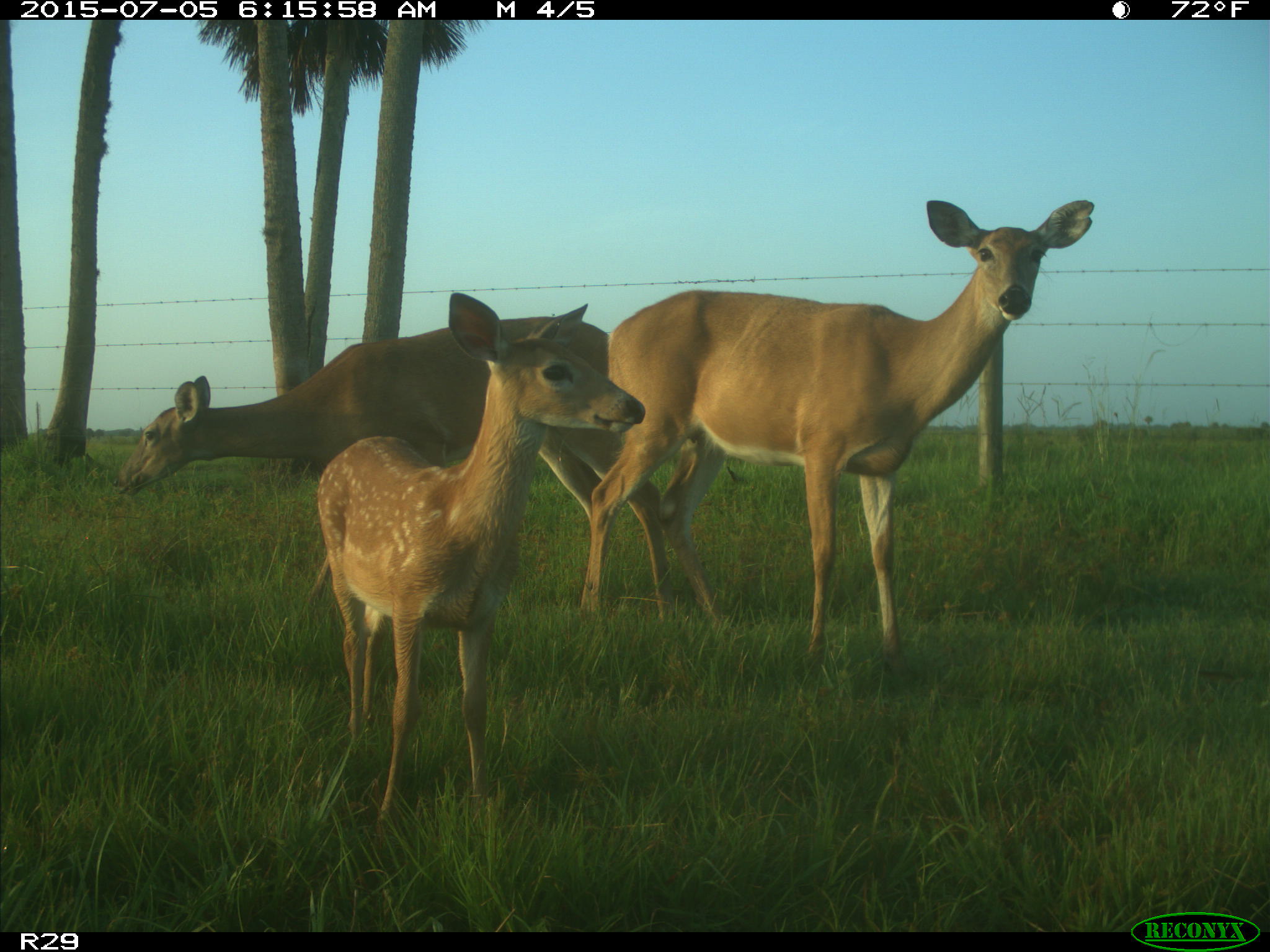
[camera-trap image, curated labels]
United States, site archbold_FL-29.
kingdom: Animalia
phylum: Chordata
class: Mammalia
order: Artiodactyla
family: Cervidae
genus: Odocoileus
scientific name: Odocoileus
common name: deer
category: unidentified deer